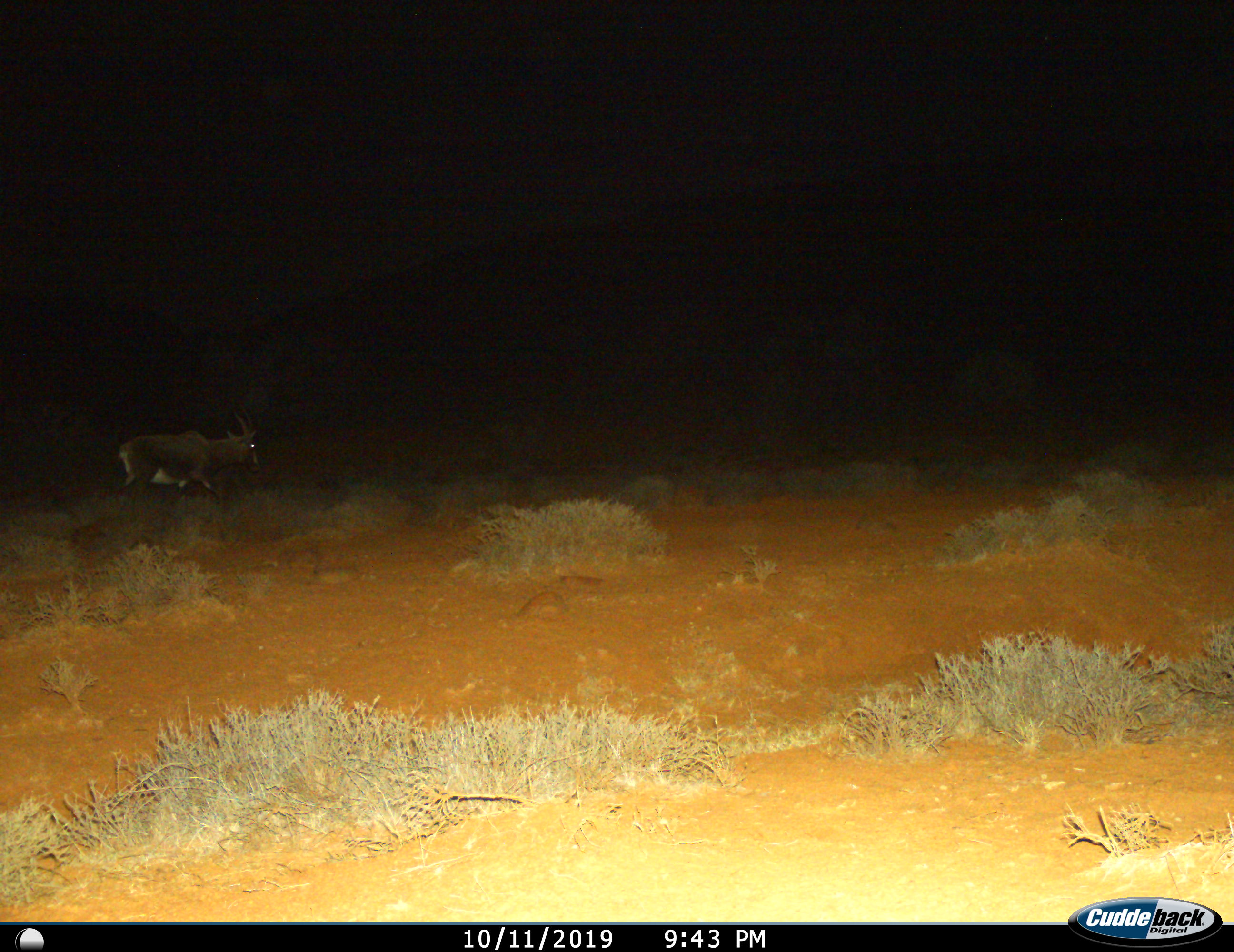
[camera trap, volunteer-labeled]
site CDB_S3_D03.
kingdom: Animalia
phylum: Chordata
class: Mammalia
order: Artiodactyla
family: Bovidae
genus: Damaliscus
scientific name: Damaliscus pygargus phillipsi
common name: blesbok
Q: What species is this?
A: Blesbok (Damaliscus pygargus phillipsi).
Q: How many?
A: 1.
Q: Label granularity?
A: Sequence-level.